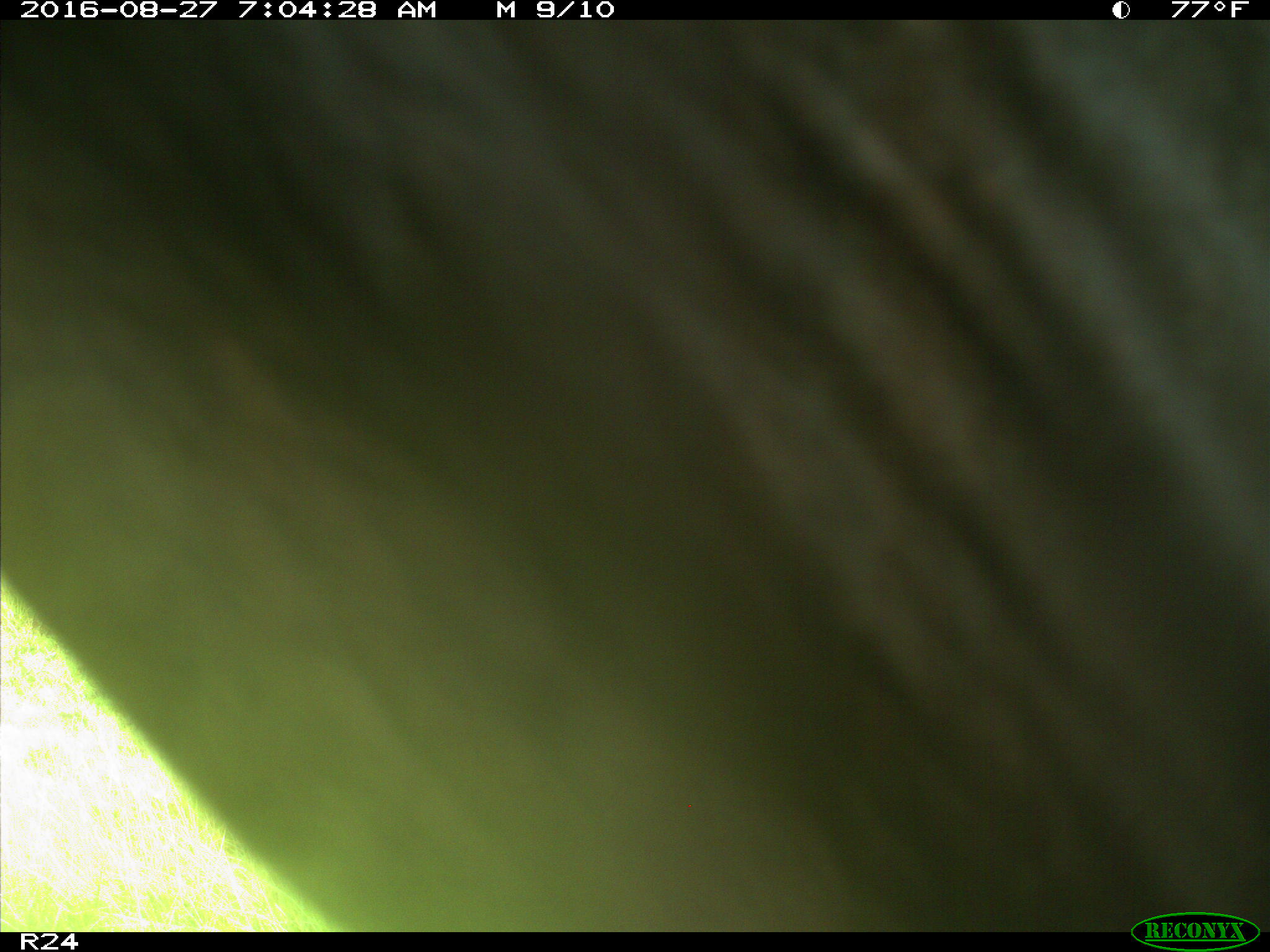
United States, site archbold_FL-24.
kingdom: Animalia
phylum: Chordata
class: Mammalia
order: Artiodactyla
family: Bovidae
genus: Bos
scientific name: Bos taurus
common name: domestic cow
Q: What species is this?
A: Bos taurus (domestic cow).